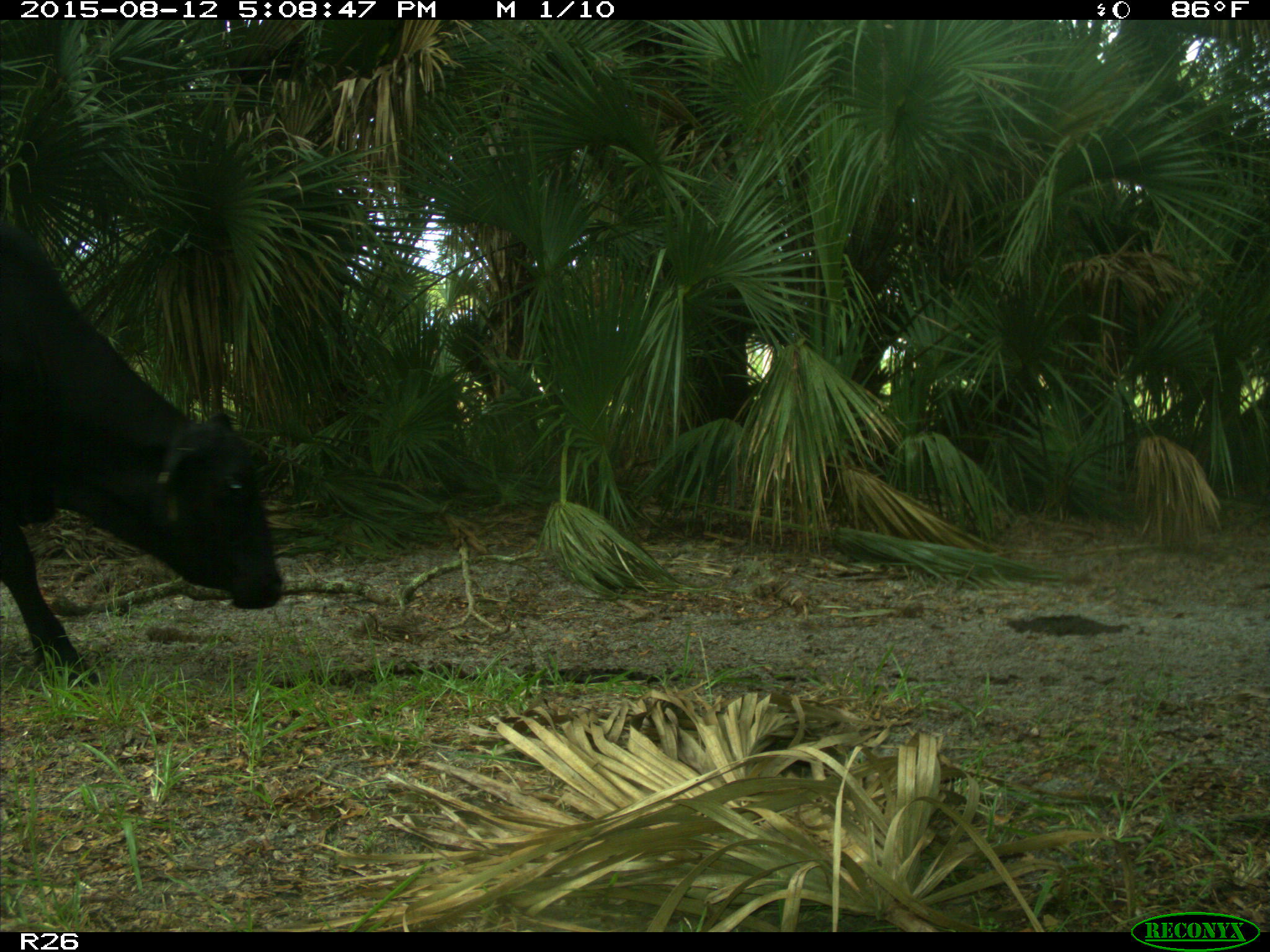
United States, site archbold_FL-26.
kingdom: Animalia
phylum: Chordata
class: Mammalia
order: Artiodactyla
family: Bovidae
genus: Bos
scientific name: Bos taurus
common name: domestic cow